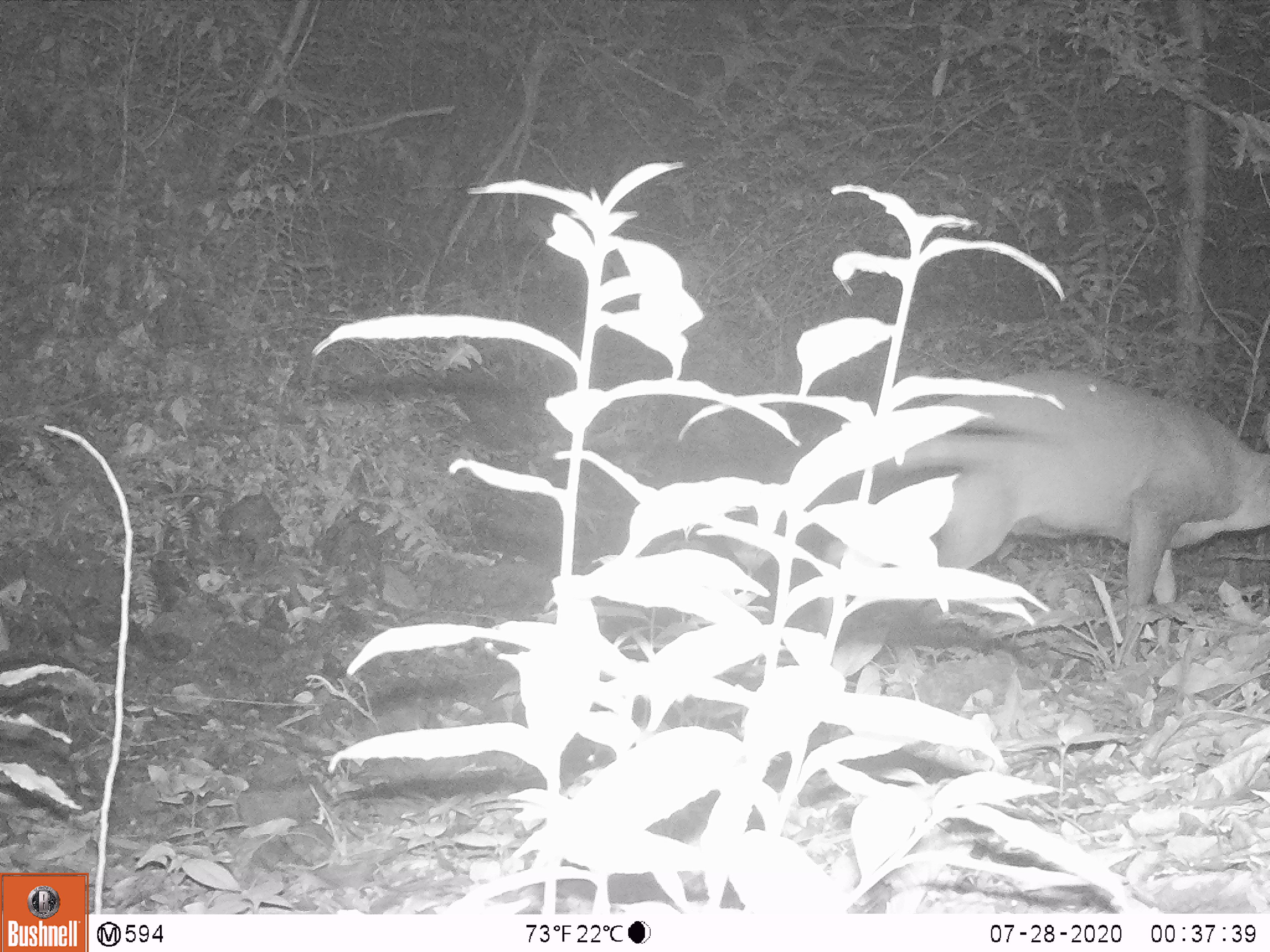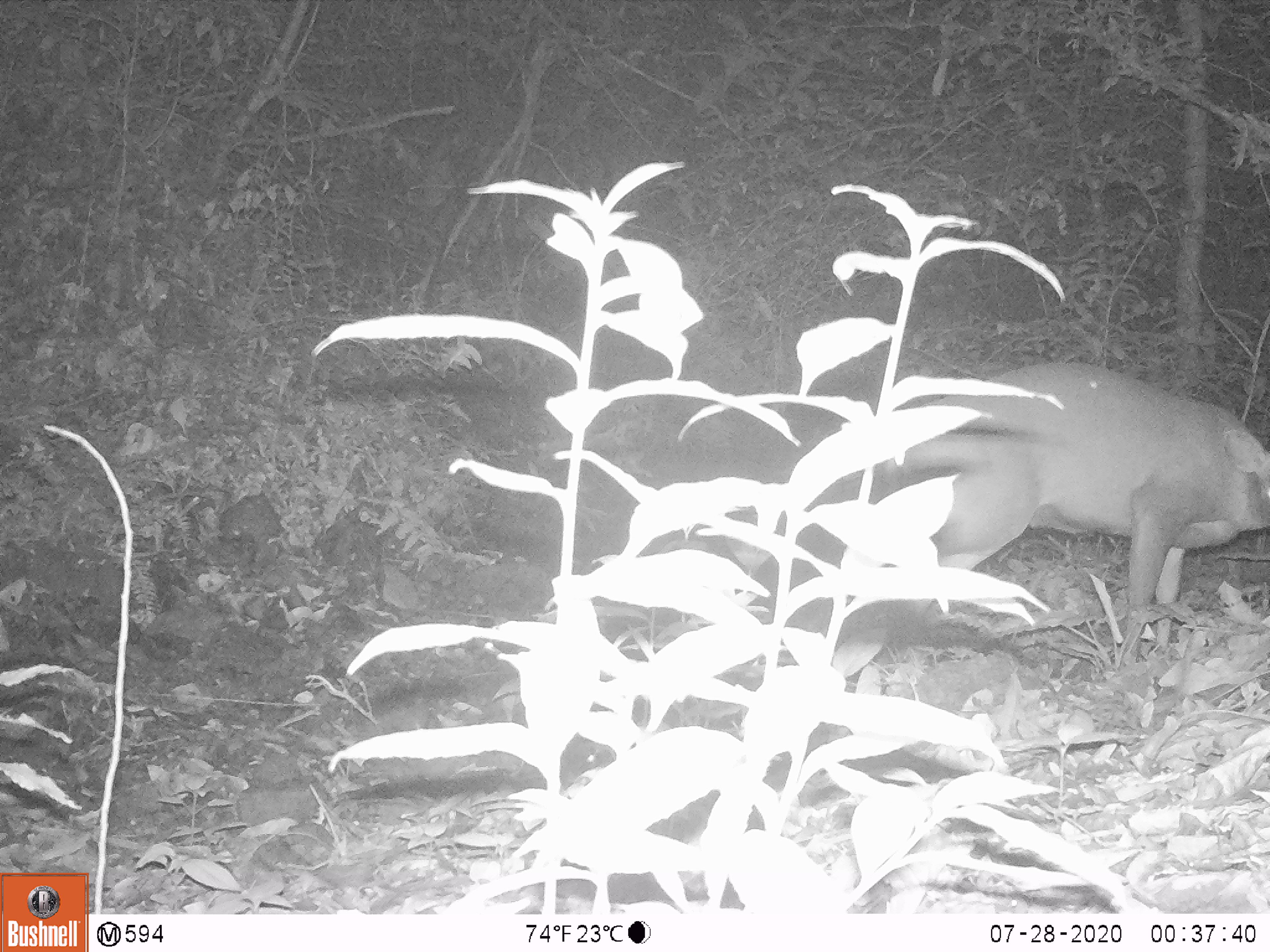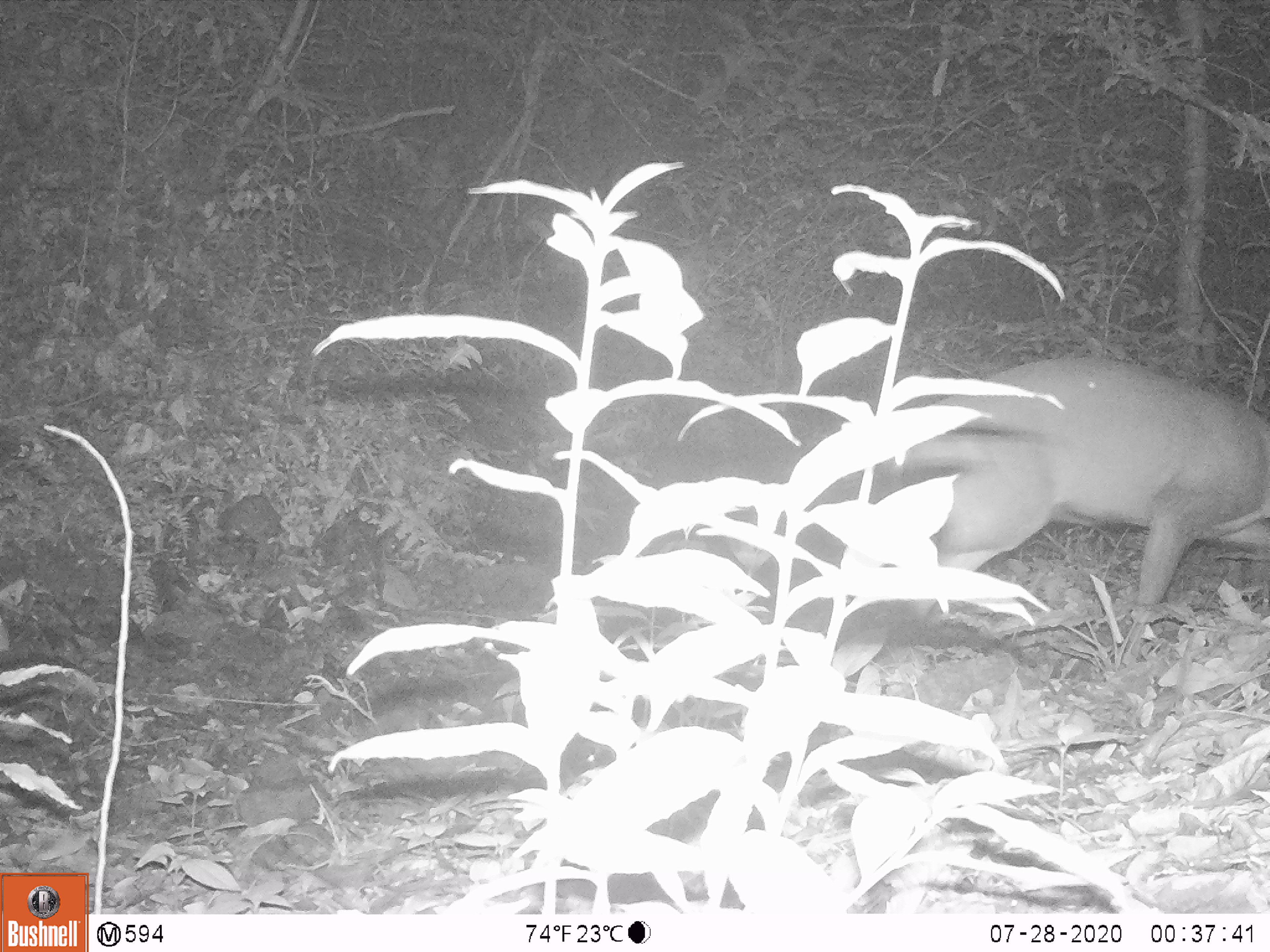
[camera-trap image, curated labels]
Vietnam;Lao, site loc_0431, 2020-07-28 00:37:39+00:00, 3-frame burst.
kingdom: Animalia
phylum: Chordata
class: Mammalia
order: Artiodactyla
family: Cervidae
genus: Muntiacus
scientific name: Muntiacus rooseveltorum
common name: roosevelt's muntjac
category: roosevelts muntjac group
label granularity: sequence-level